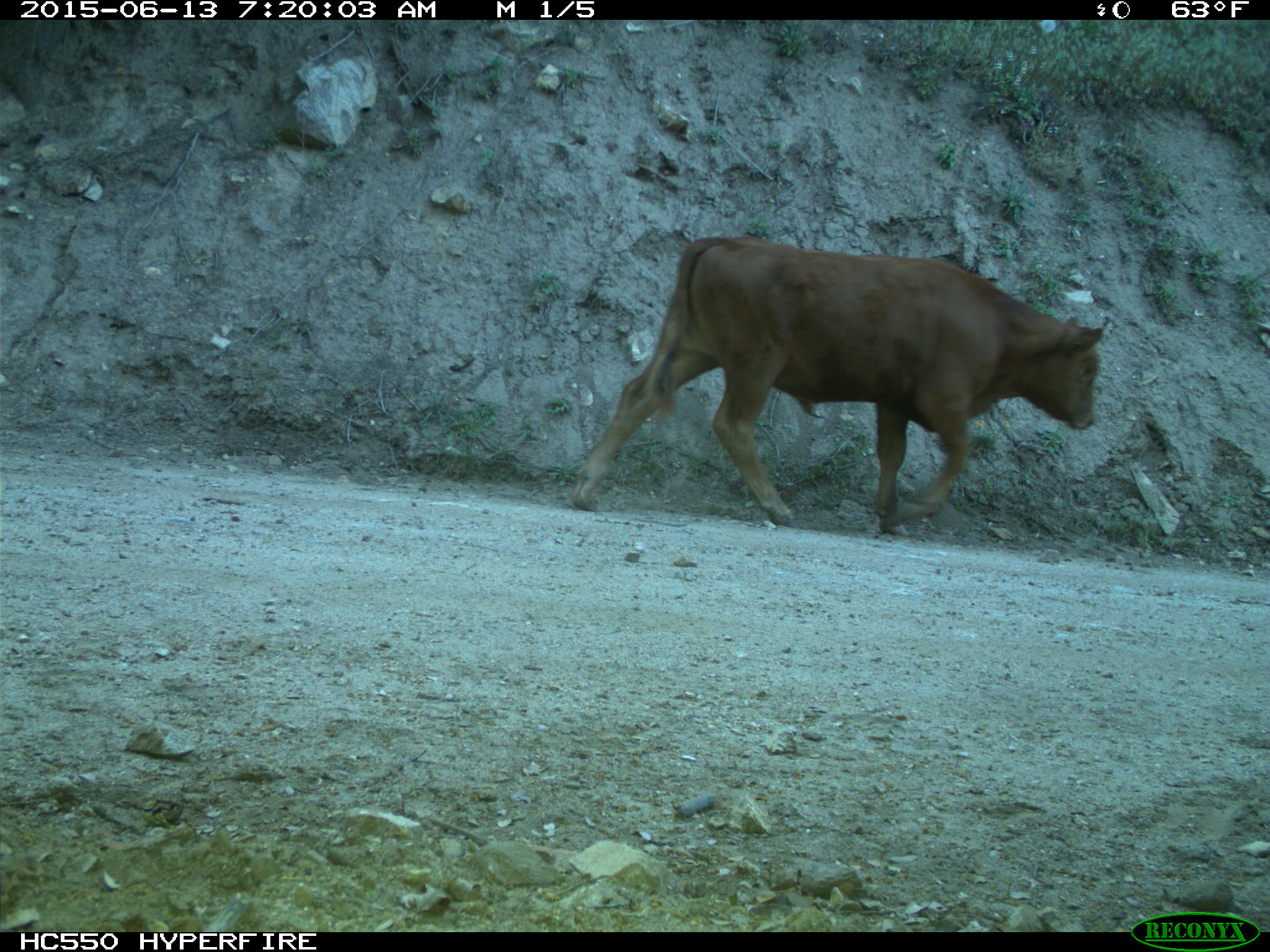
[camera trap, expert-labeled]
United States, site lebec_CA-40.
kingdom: Animalia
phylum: Chordata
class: Mammalia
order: Artiodactyla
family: Bovidae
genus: Bos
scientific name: Bos taurus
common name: domestic cow